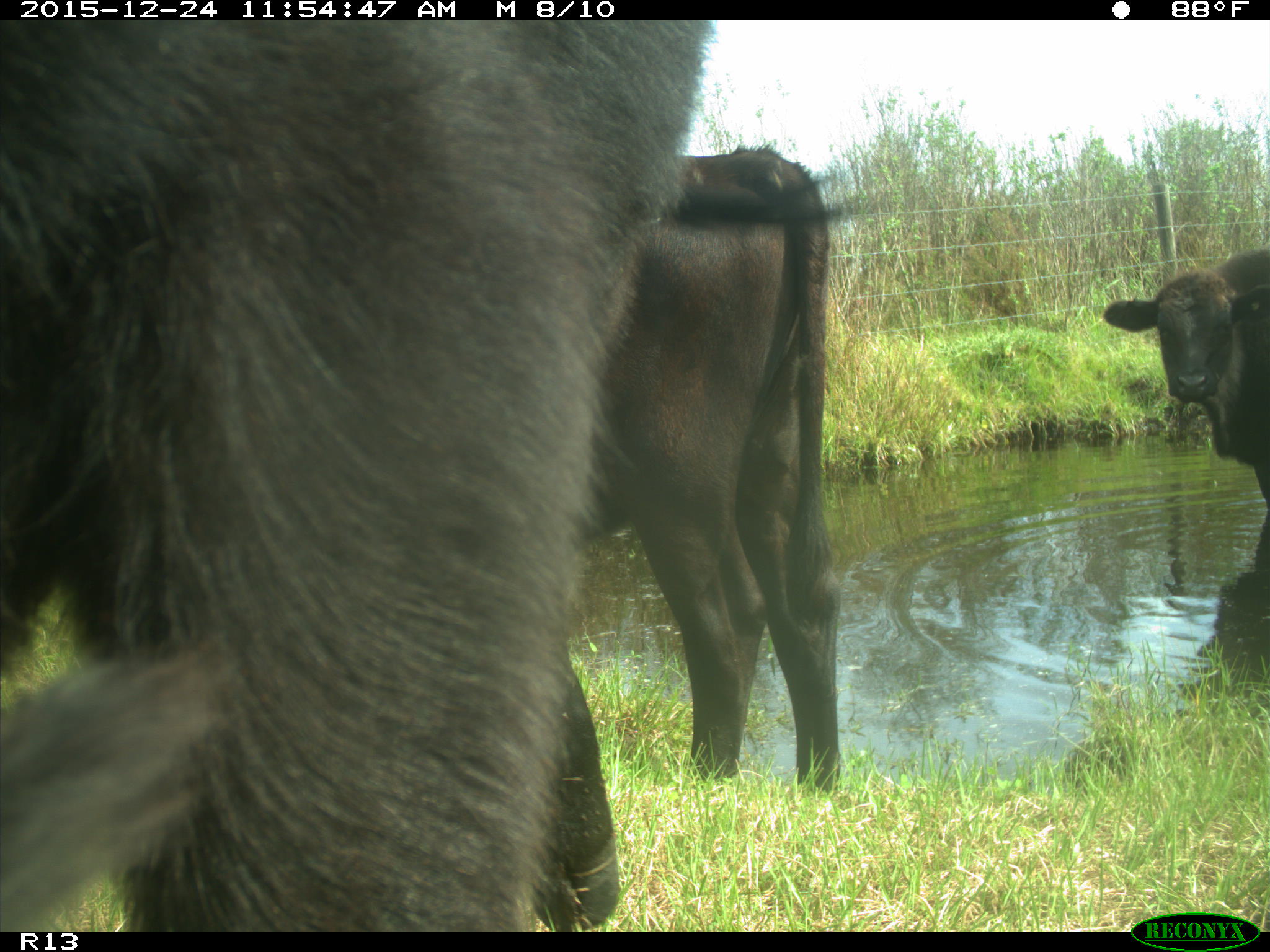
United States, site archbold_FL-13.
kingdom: Animalia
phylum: Chordata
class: Mammalia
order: Artiodactyla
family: Bovidae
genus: Bos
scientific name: Bos taurus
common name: domestic cow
Bos taurus (domestic cow).